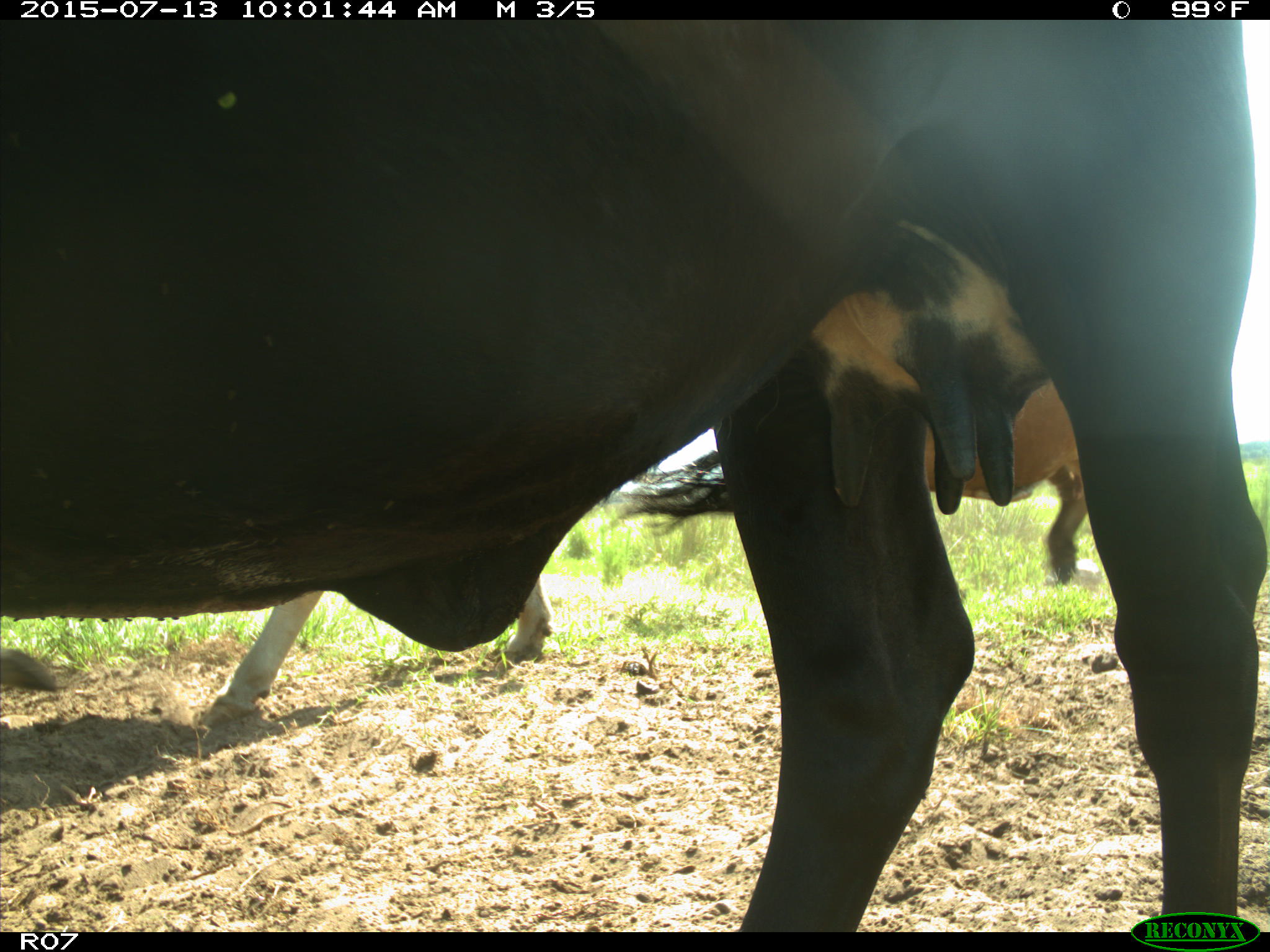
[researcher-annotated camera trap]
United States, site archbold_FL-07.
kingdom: Animalia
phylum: Chordata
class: Mammalia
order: Artiodactyla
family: Bovidae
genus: Bos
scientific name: Bos taurus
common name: domestic cow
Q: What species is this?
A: Bos taurus (domestic cow).